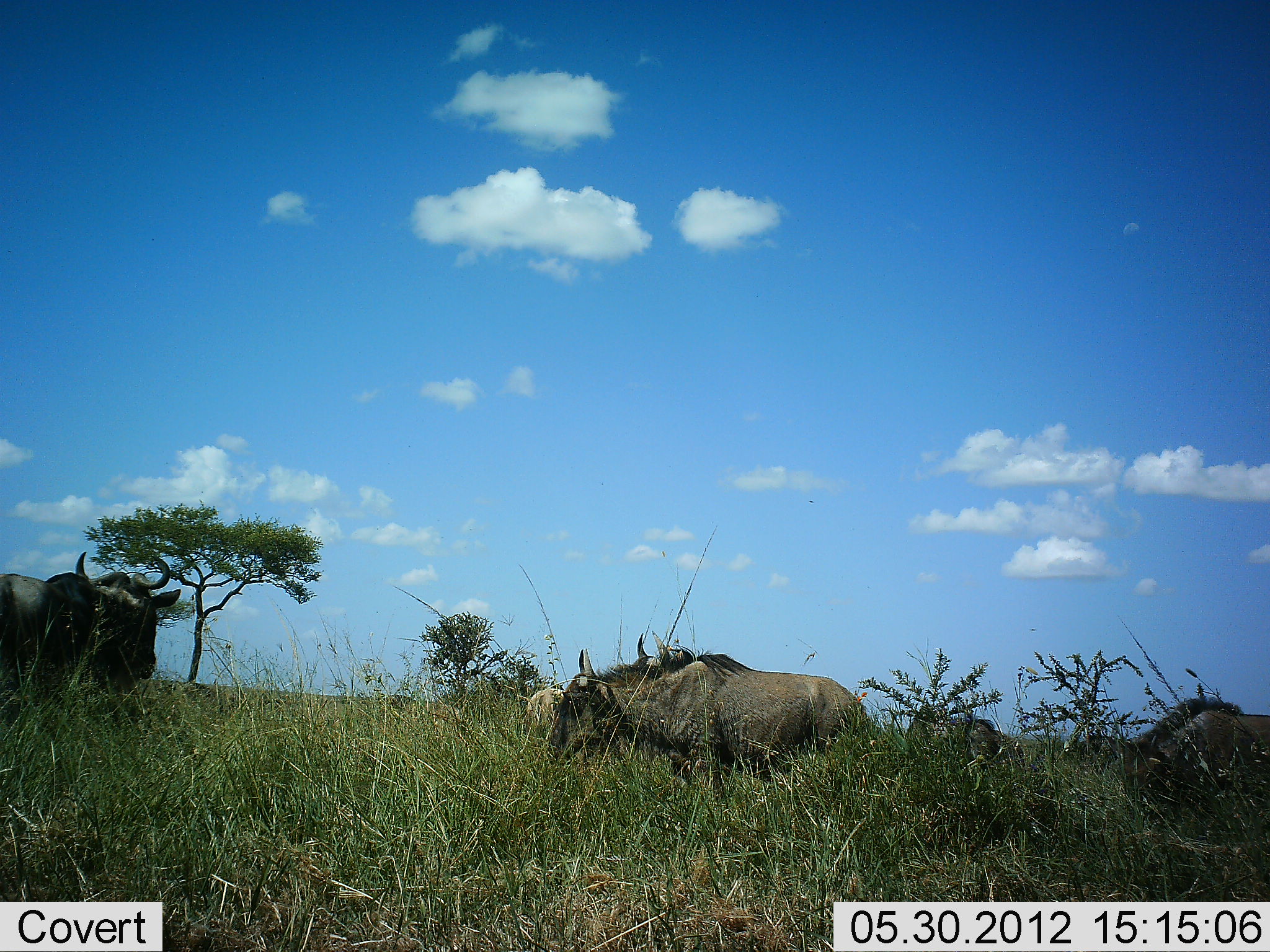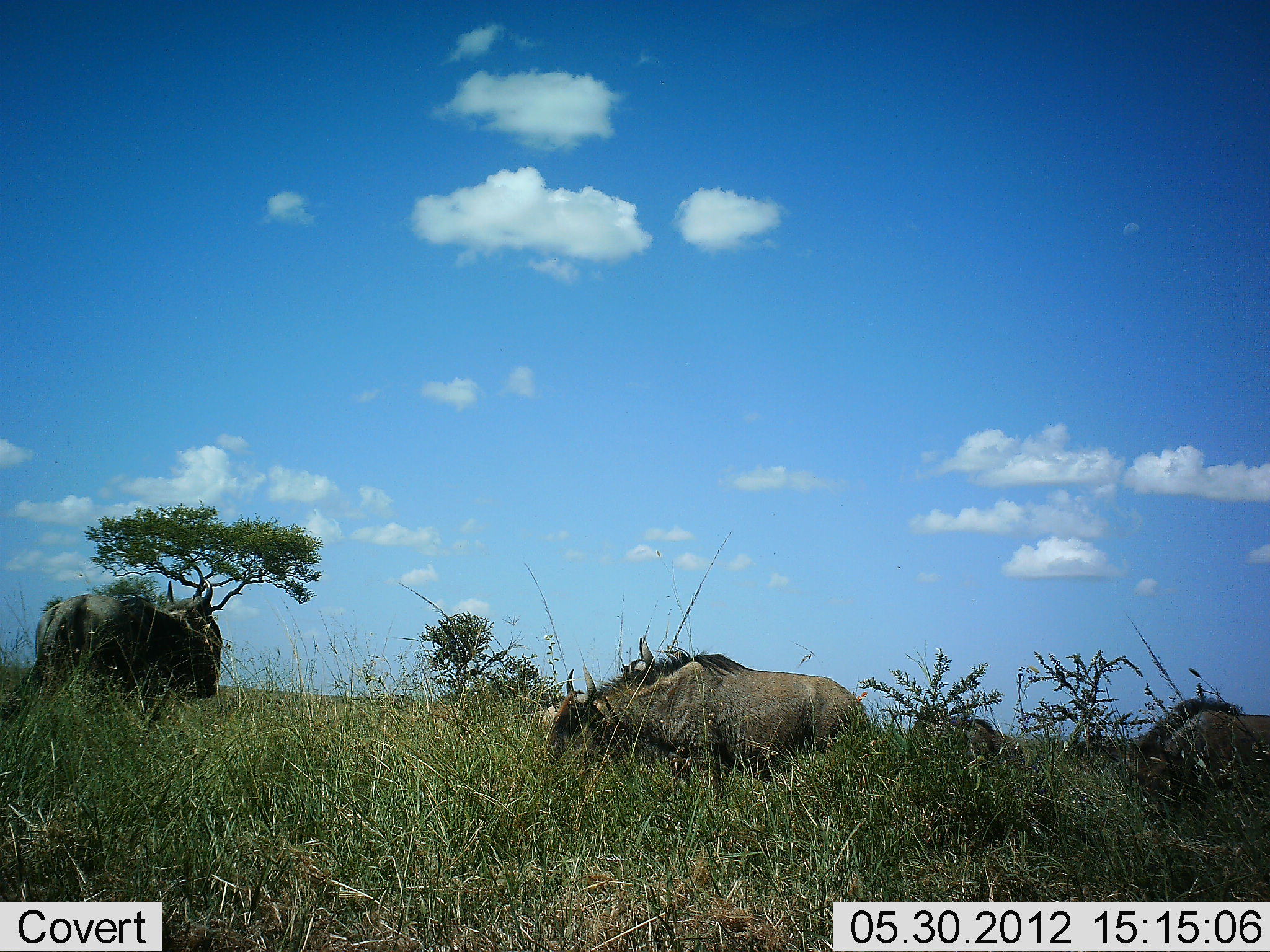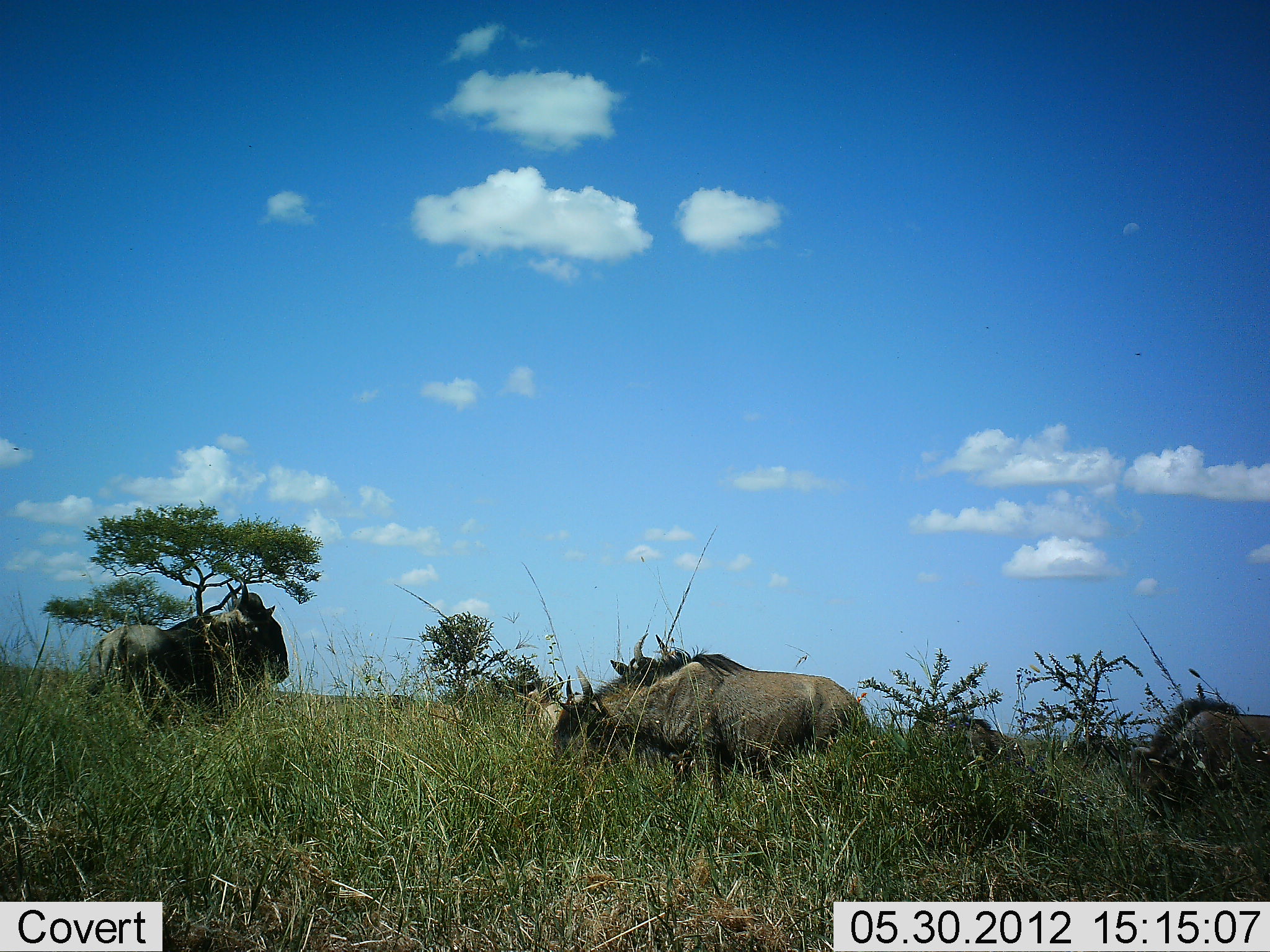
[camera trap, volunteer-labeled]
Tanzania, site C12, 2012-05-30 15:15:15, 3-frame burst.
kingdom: Animalia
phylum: Chordata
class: Mammalia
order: Artiodactyla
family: Bovidae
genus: Connochaetes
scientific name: Connochaetes taurinus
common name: blue wildebeest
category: wildebeest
Wildebeest (blue wildebeest) (Connochaetes taurinus), count 6. Behavior (volunteer vote fractions): standing 20%, resting 0%, moving 80%, interacting 0%. Young present (vote fraction): 0%. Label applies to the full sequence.